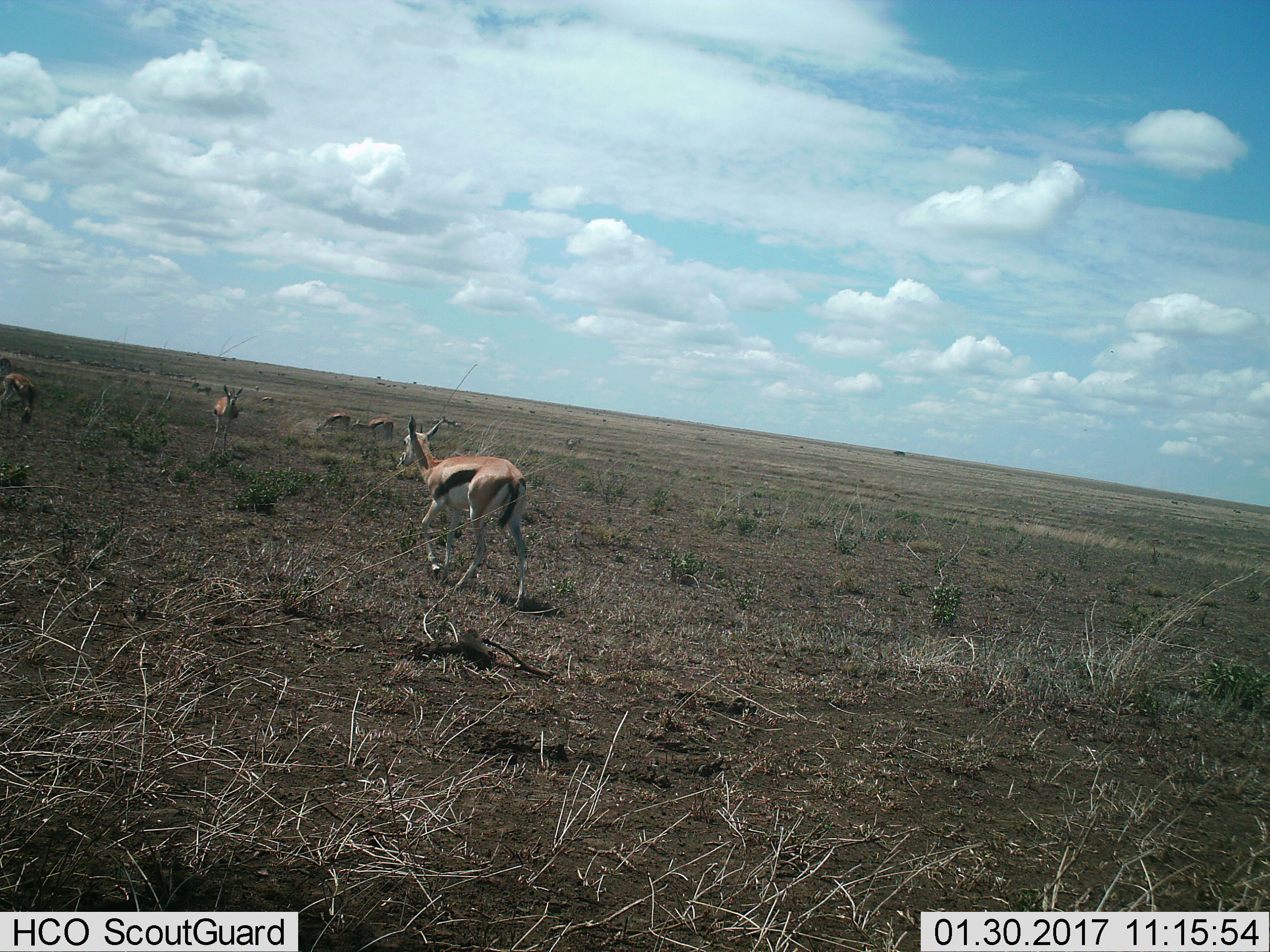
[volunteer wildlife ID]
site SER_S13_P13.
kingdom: Animalia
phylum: Chordata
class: Mammalia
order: Artiodactyla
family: Bovidae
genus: Eudorcas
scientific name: Eudorcas thomsonii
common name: thomson's gazelle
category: gazellethomsons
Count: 6.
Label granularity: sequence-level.